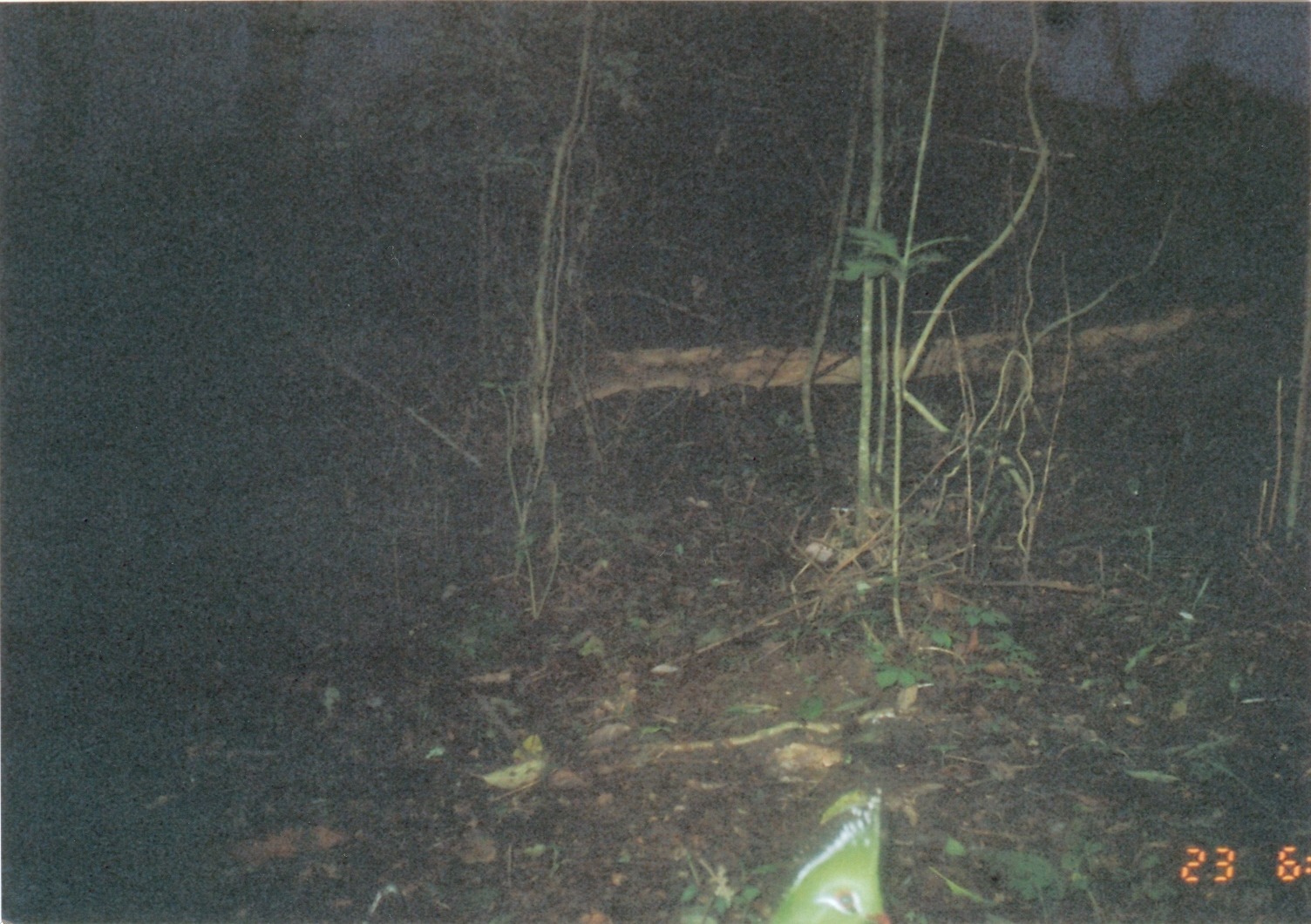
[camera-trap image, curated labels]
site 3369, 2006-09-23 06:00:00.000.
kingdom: Animalia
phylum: Chordata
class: Aves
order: Musophagiformes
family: Musophagidae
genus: Tauraco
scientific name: Tauraco livingstonii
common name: livingstone's turaco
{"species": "Tauraco livingstonii (livingstone's turaco)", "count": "1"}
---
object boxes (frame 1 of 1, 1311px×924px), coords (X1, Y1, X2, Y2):
tauraco livingstonii: (762, 781, 893, 924)